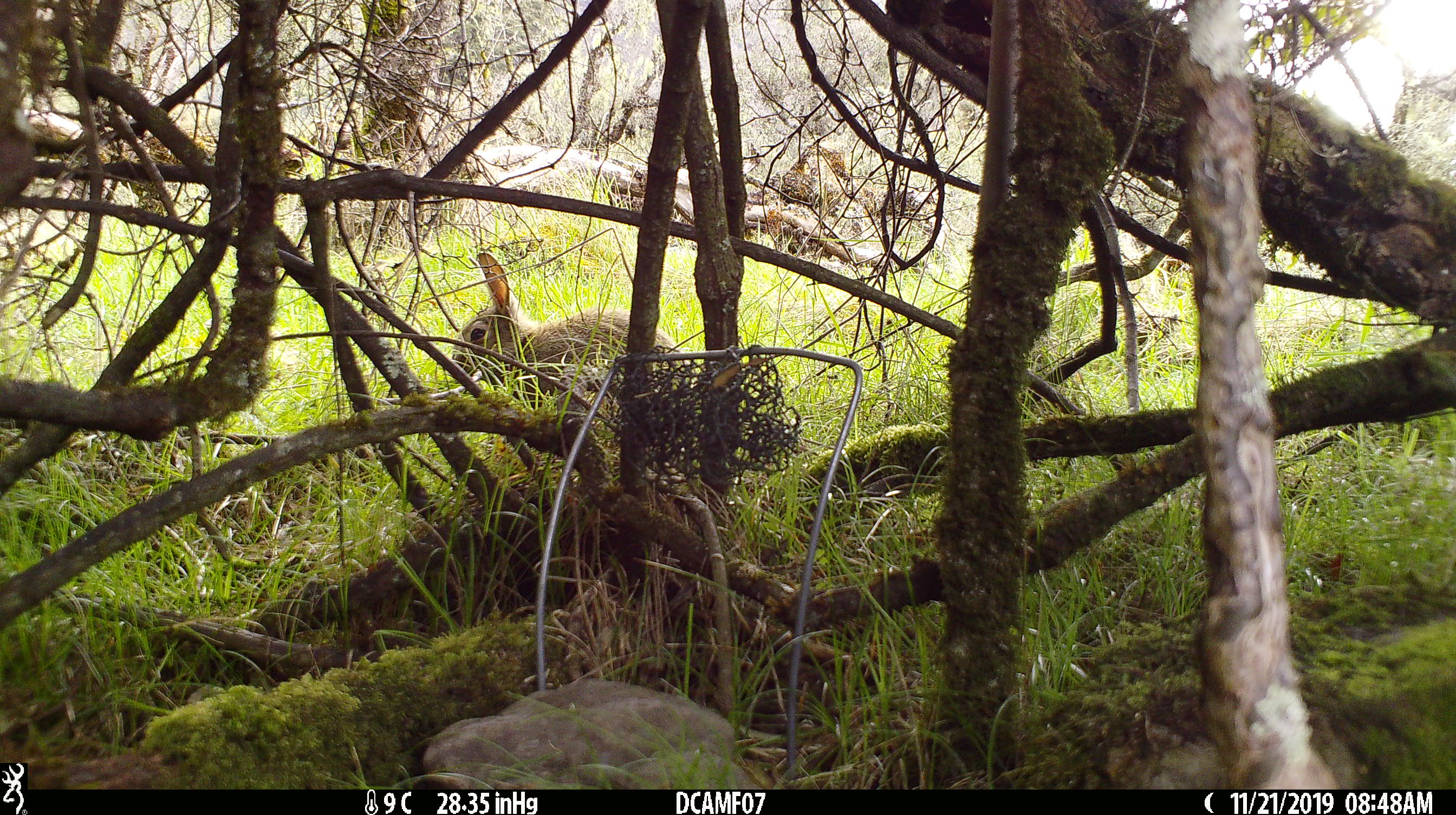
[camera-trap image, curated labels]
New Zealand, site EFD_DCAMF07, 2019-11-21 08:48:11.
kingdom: Animalia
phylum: Chordata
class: Mammalia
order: Lagomorpha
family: Leporidae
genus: Oryctolagus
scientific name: Oryctolagus cuniculus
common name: european rabbit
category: rabbit